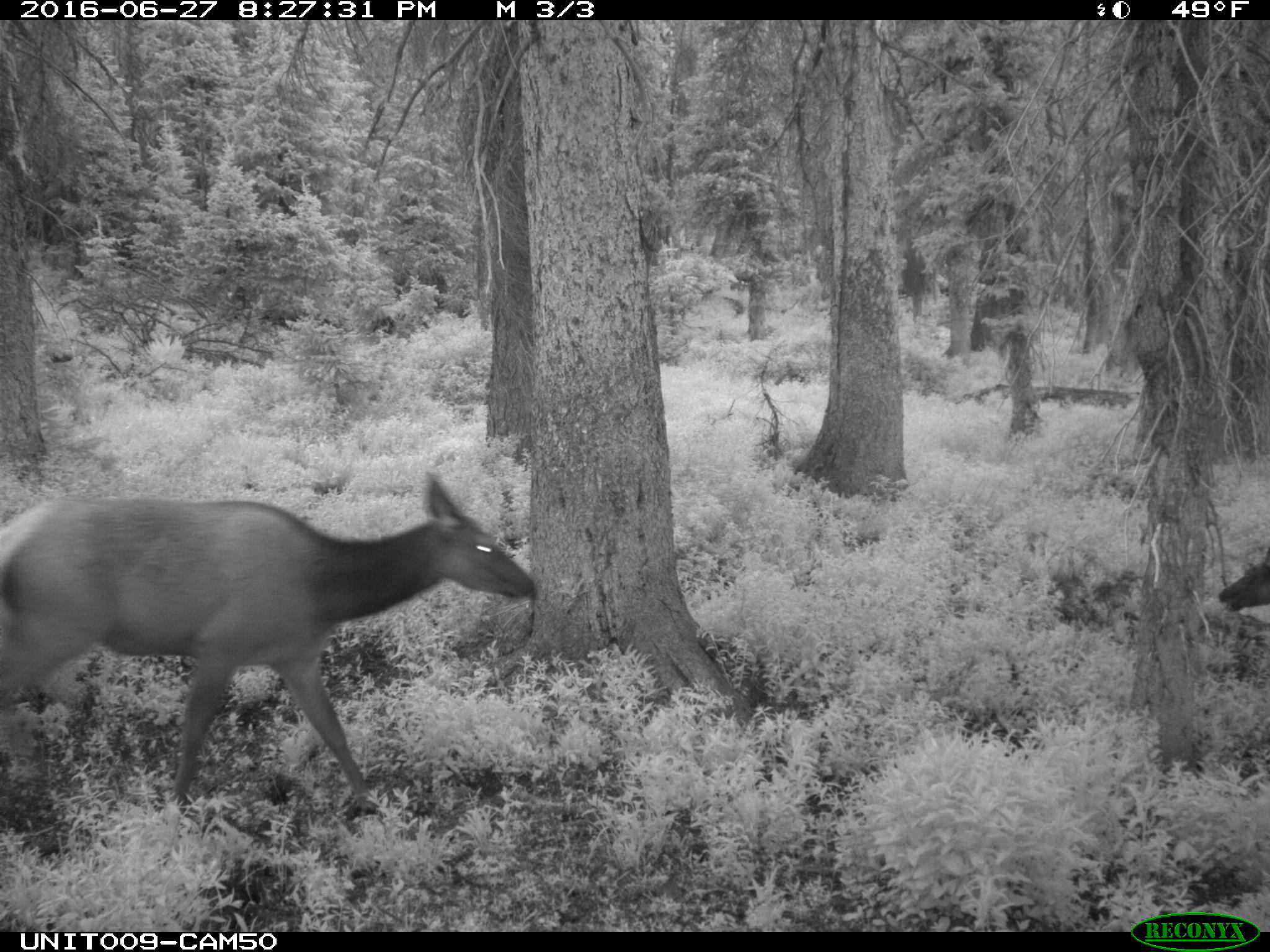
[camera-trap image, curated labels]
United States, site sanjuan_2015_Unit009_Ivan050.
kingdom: Animalia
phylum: Chordata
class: Mammalia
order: Artiodactyla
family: Cervidae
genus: Cervus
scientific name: Cervus elaphus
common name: red deer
Cervus elaphus (red deer).